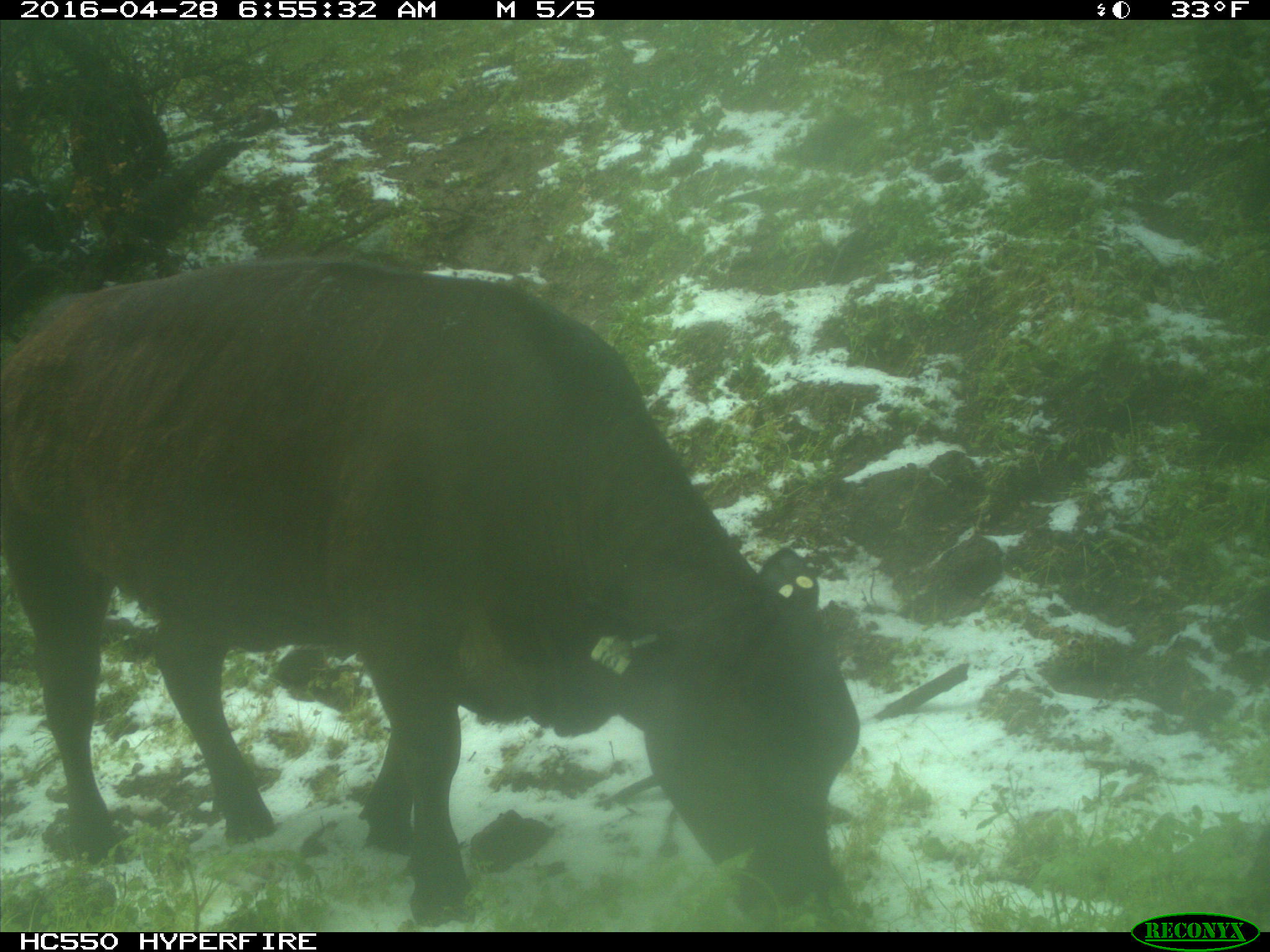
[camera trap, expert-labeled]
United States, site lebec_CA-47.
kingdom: Animalia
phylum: Chordata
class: Mammalia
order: Artiodactyla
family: Bovidae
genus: Bos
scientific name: Bos taurus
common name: domestic cow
Bos taurus (domestic cow).